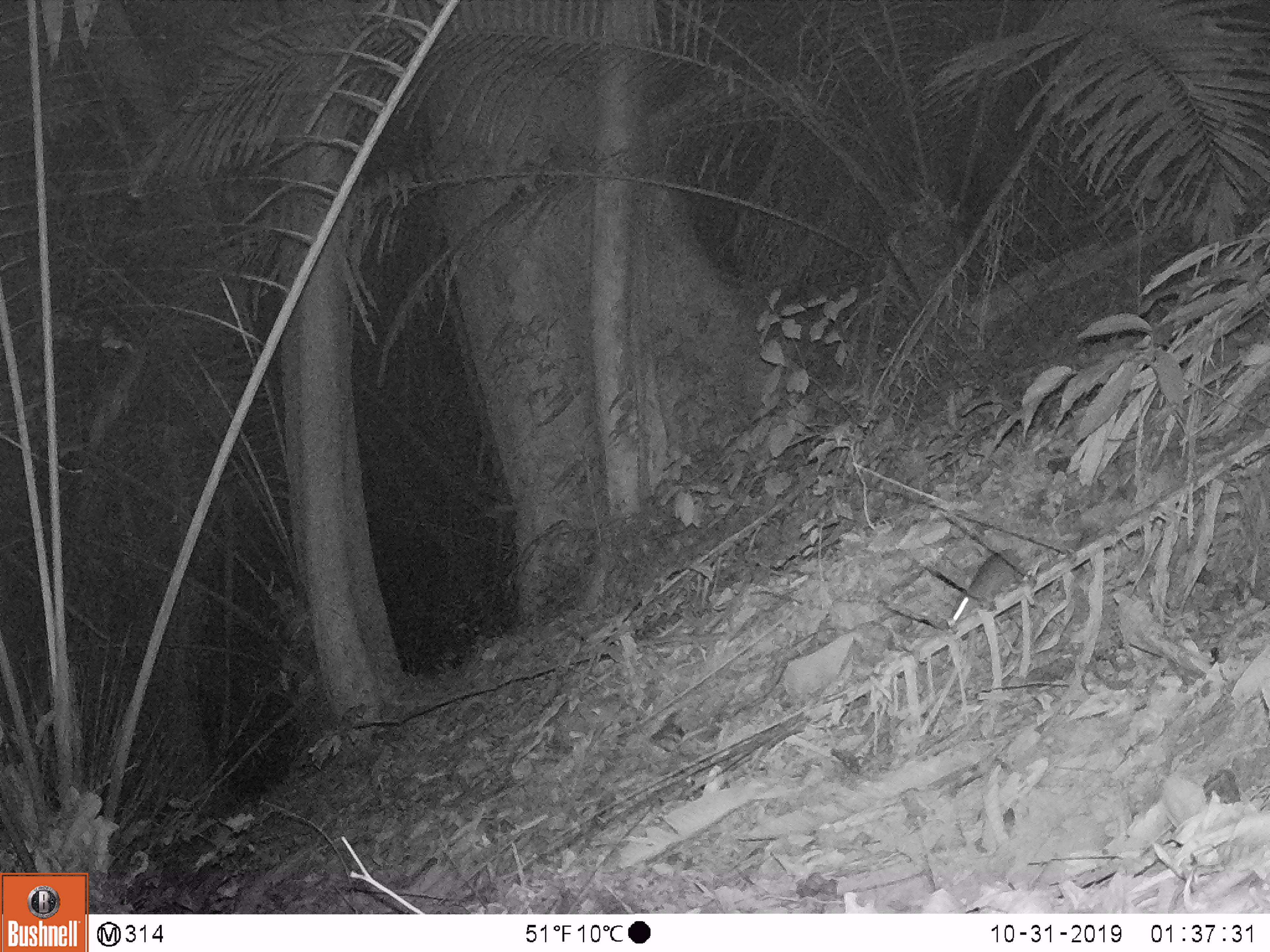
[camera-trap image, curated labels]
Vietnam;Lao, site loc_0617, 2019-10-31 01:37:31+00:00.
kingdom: Animalia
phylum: Chordata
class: Mammalia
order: Rodentia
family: Muridae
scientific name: Muridae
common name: old-world mice and rats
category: unidentified murid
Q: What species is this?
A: Unidentified murid (old-world mice and rats) (Muridae).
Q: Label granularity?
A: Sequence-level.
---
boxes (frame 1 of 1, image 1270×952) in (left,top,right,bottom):
unidentified murid: (946,547,1035,631)